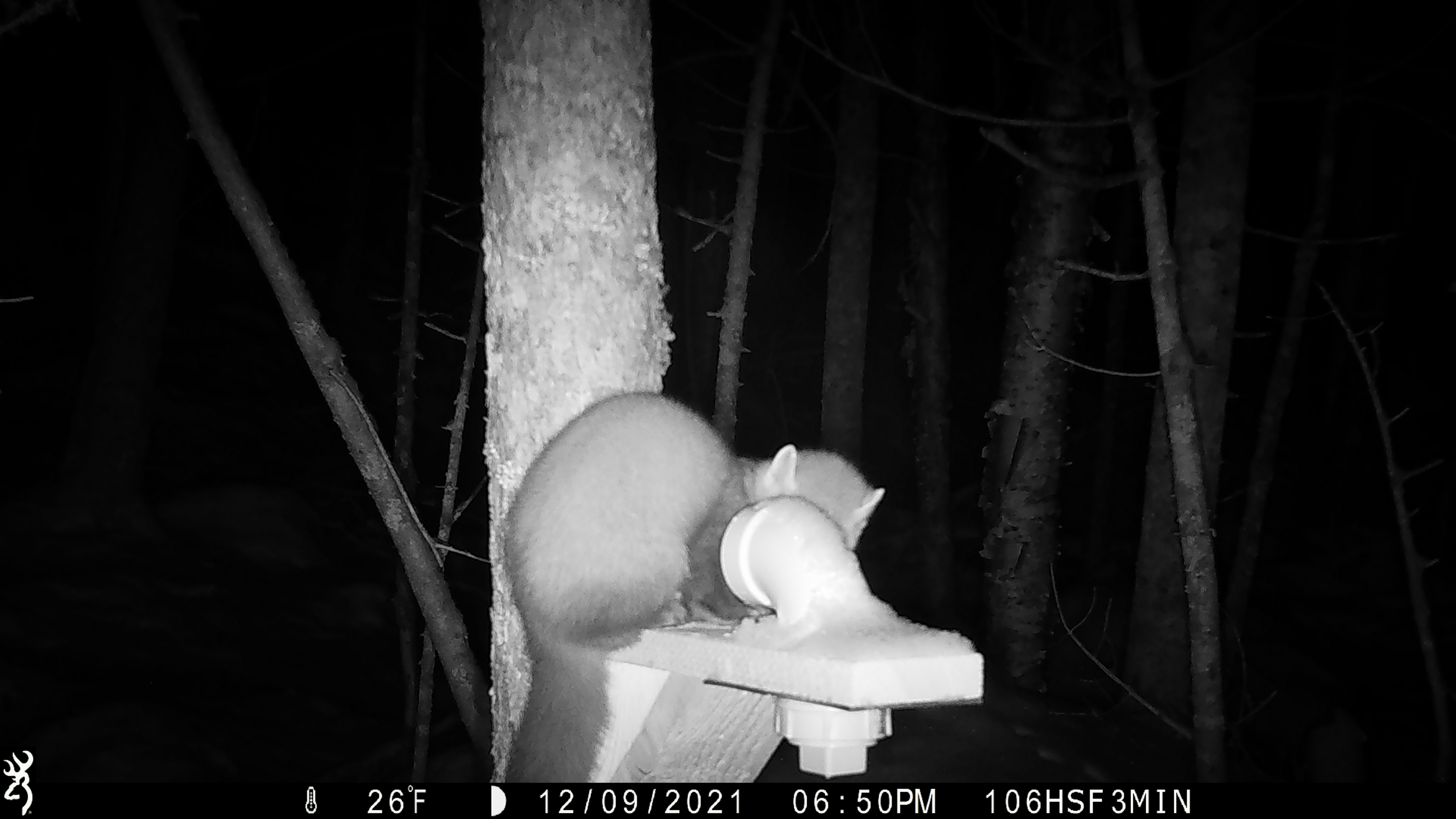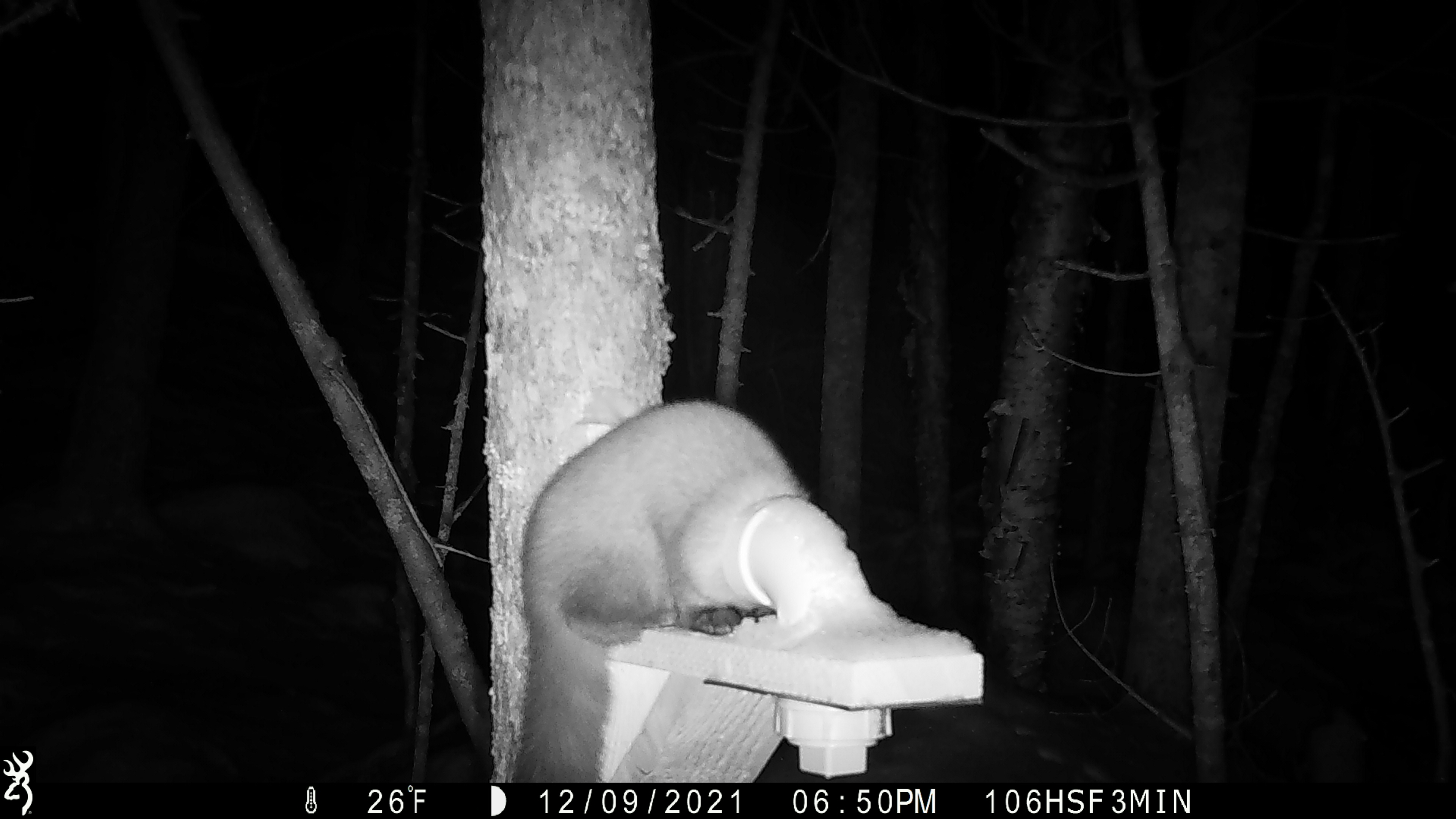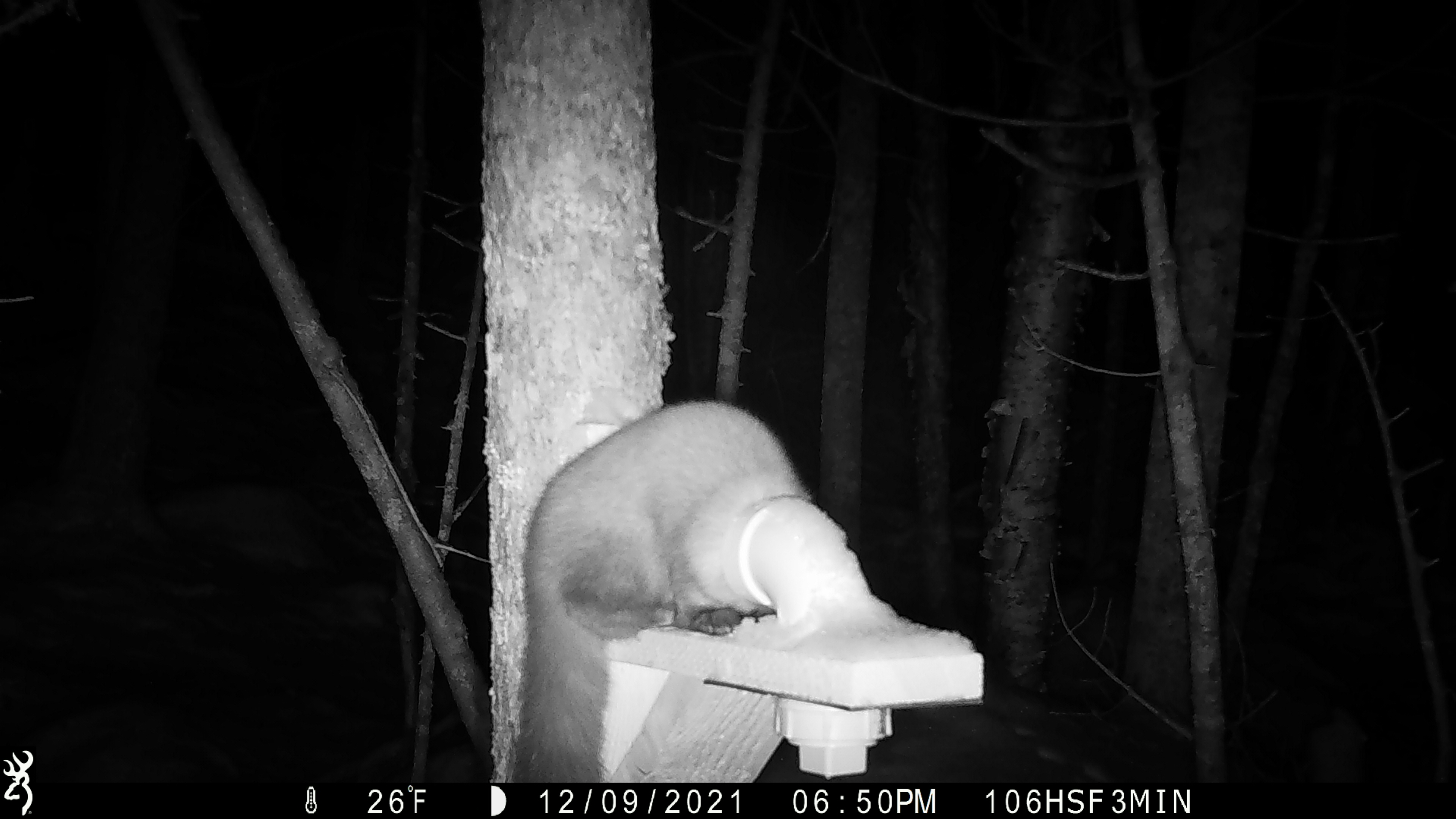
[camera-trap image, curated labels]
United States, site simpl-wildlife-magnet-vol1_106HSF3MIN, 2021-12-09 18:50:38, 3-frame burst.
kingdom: Animalia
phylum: Chordata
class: Mammalia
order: Carnivora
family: Mustelidae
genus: Martes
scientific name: Martes americana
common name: american marten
American marten (Martes americana).